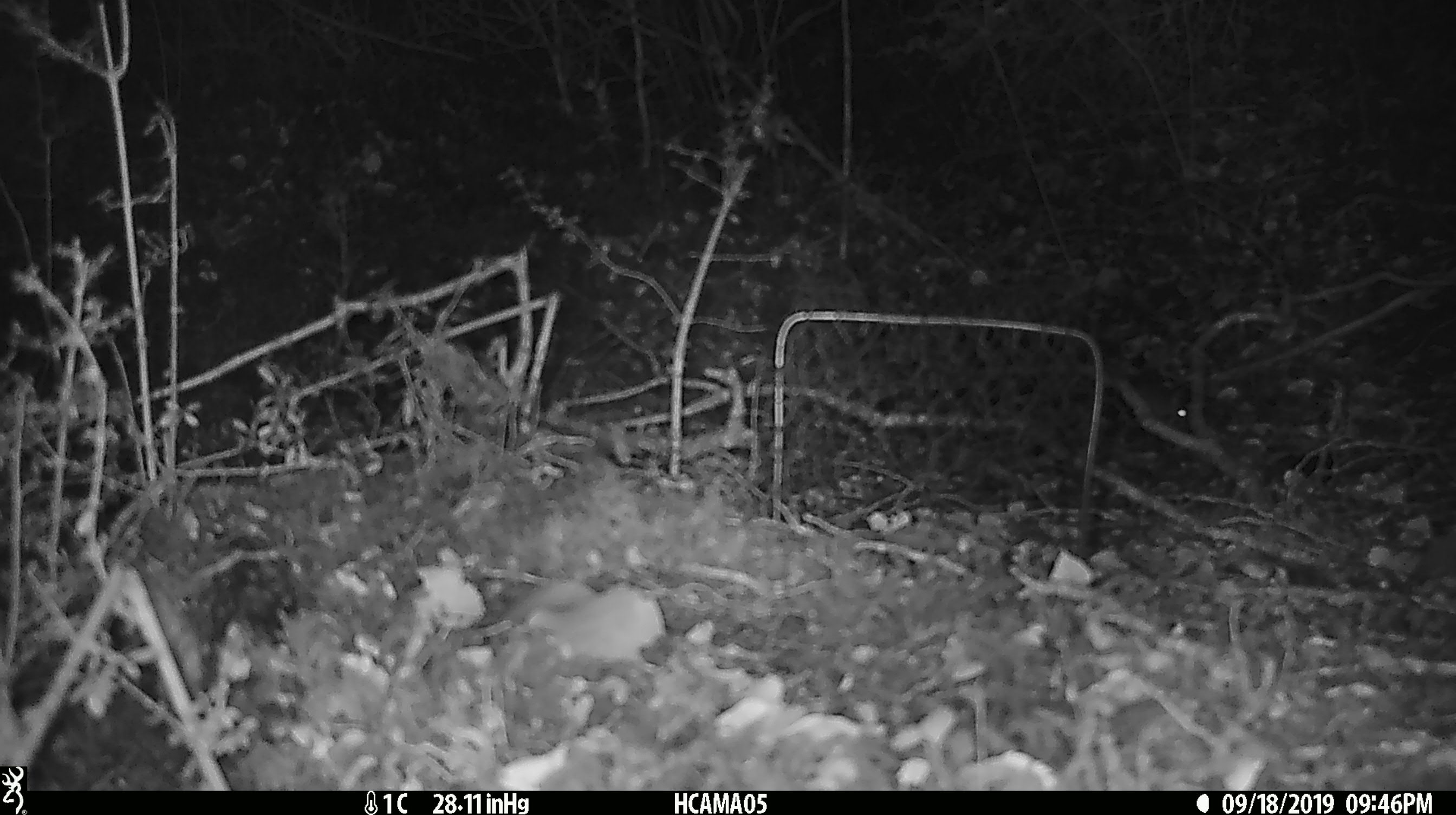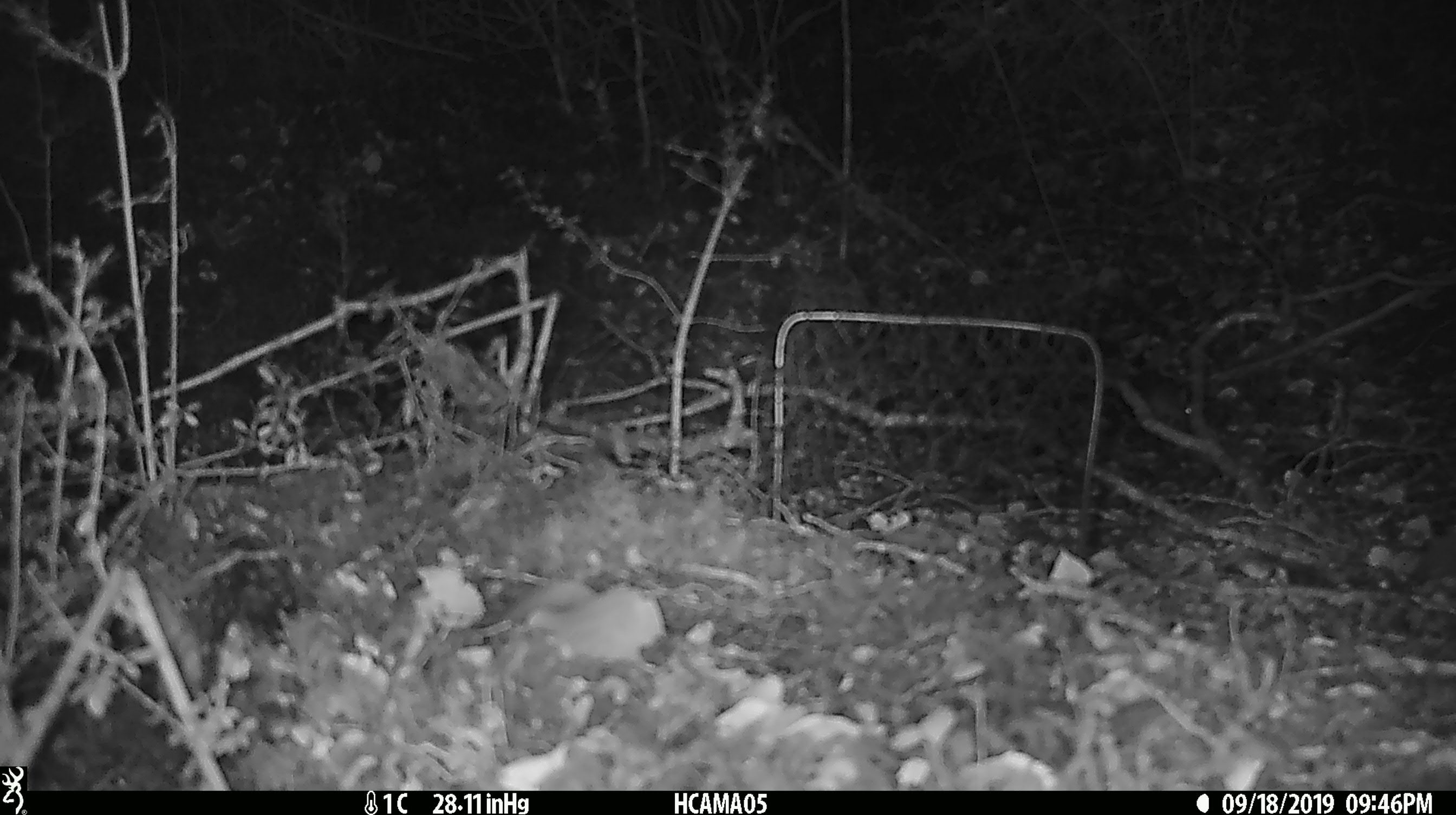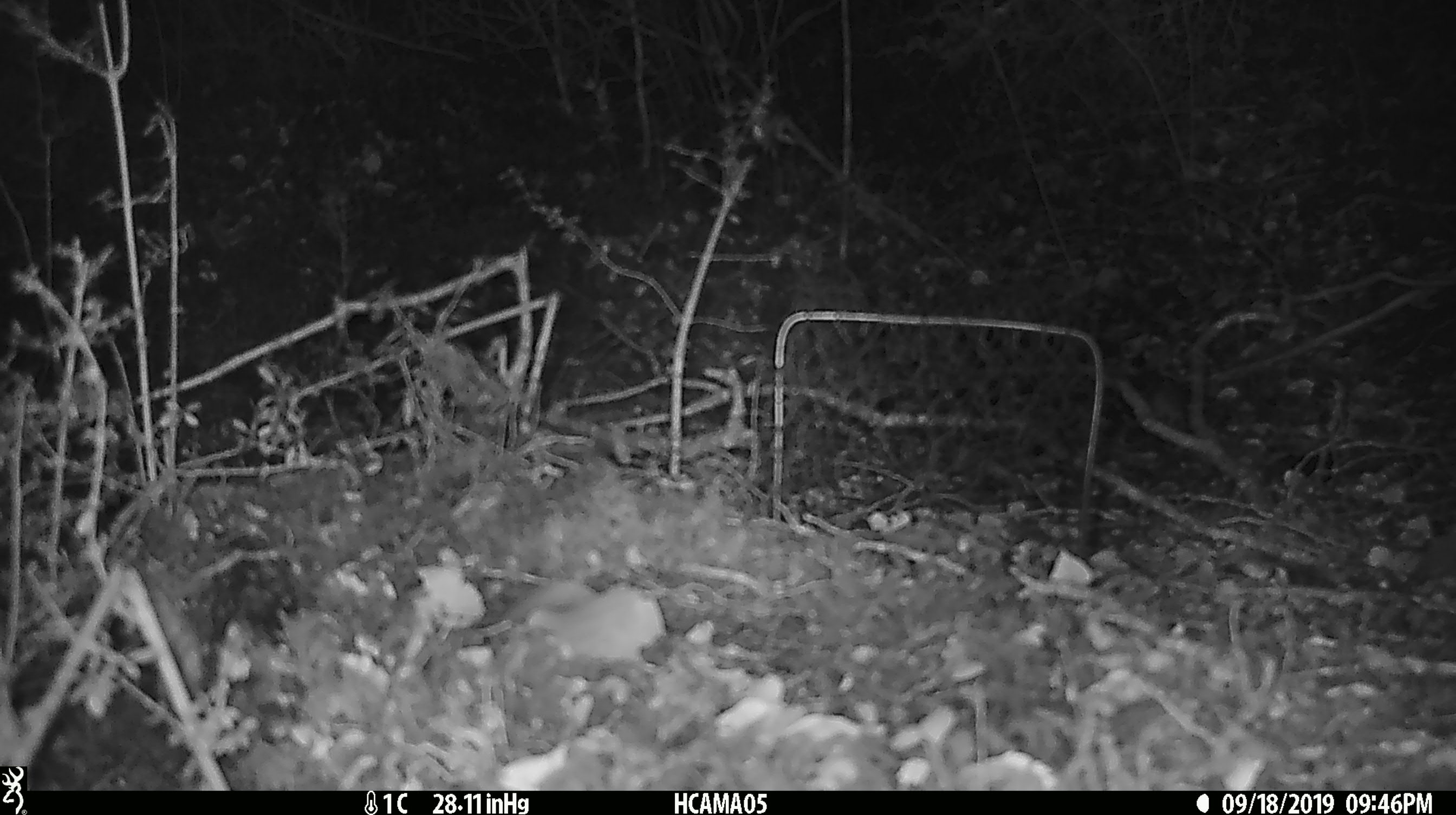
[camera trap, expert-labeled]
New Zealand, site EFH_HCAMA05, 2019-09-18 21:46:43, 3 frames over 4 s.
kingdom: Animalia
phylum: Chordata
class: Mammalia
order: Rodentia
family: Muridae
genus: Mus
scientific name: Mus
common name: mouse